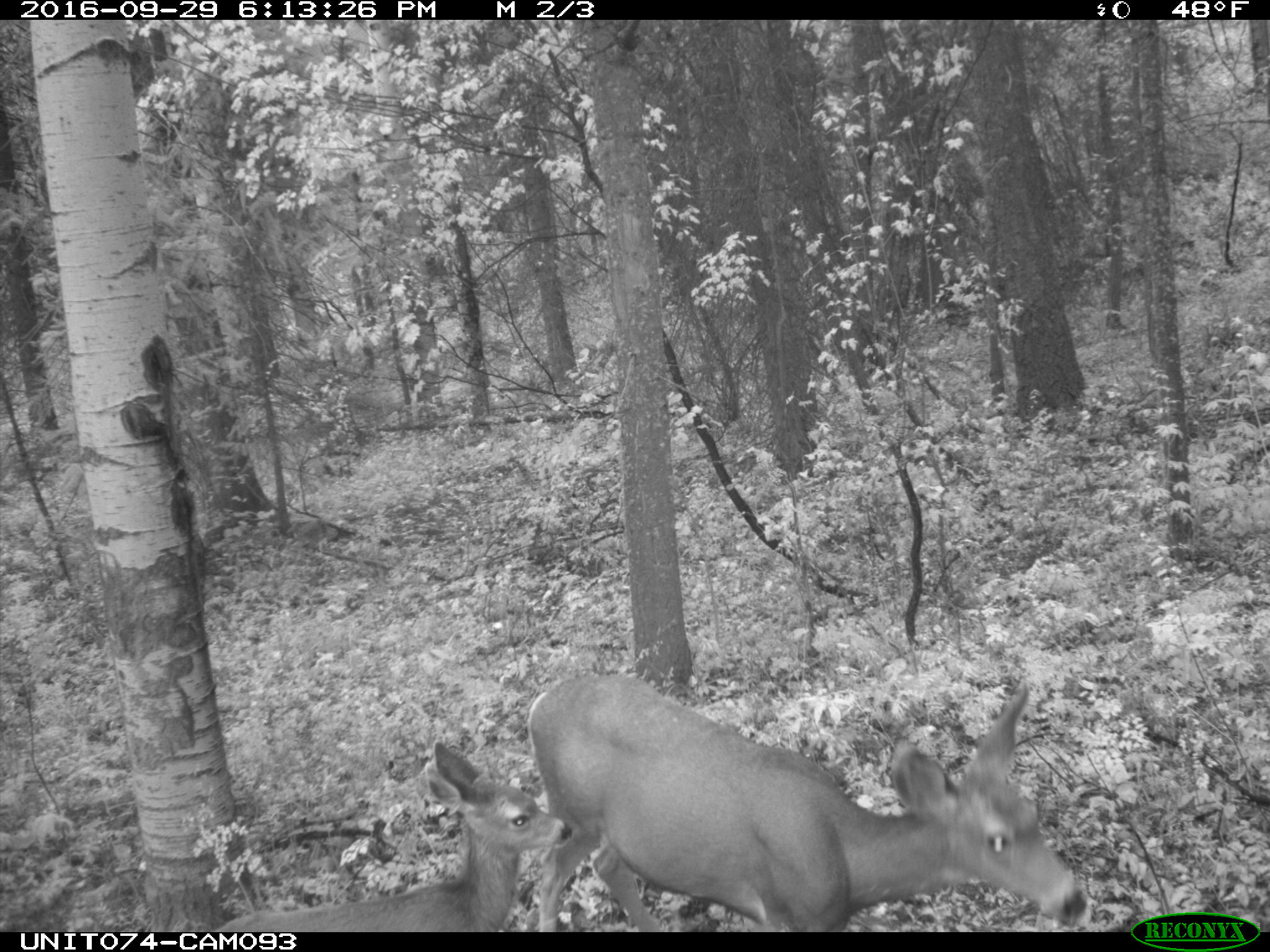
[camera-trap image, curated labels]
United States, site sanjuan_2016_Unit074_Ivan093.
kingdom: Animalia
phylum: Chordata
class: Mammalia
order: Artiodactyla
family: Cervidae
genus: Odocoileus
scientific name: Odocoileus hemionus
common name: mule deer